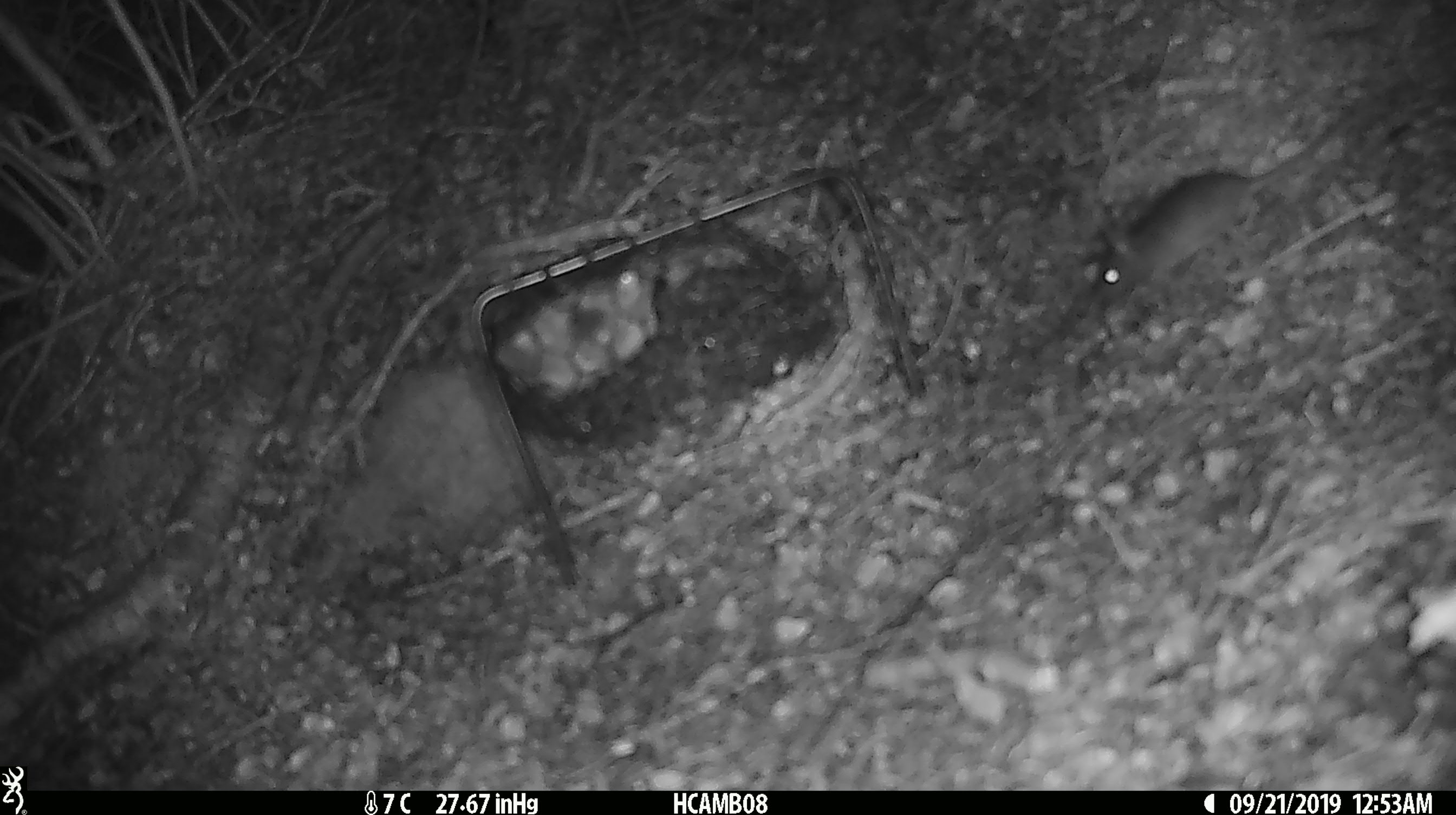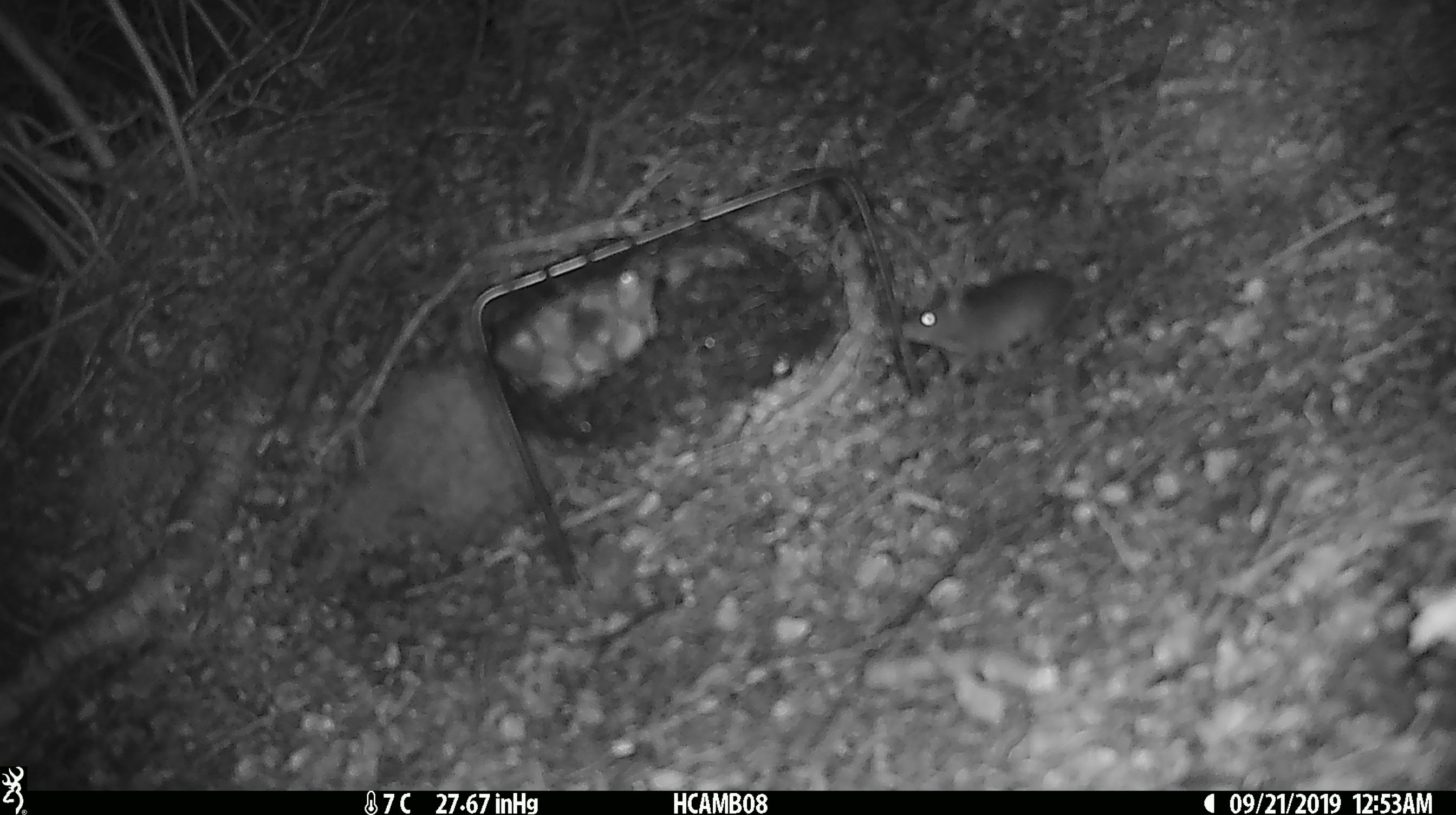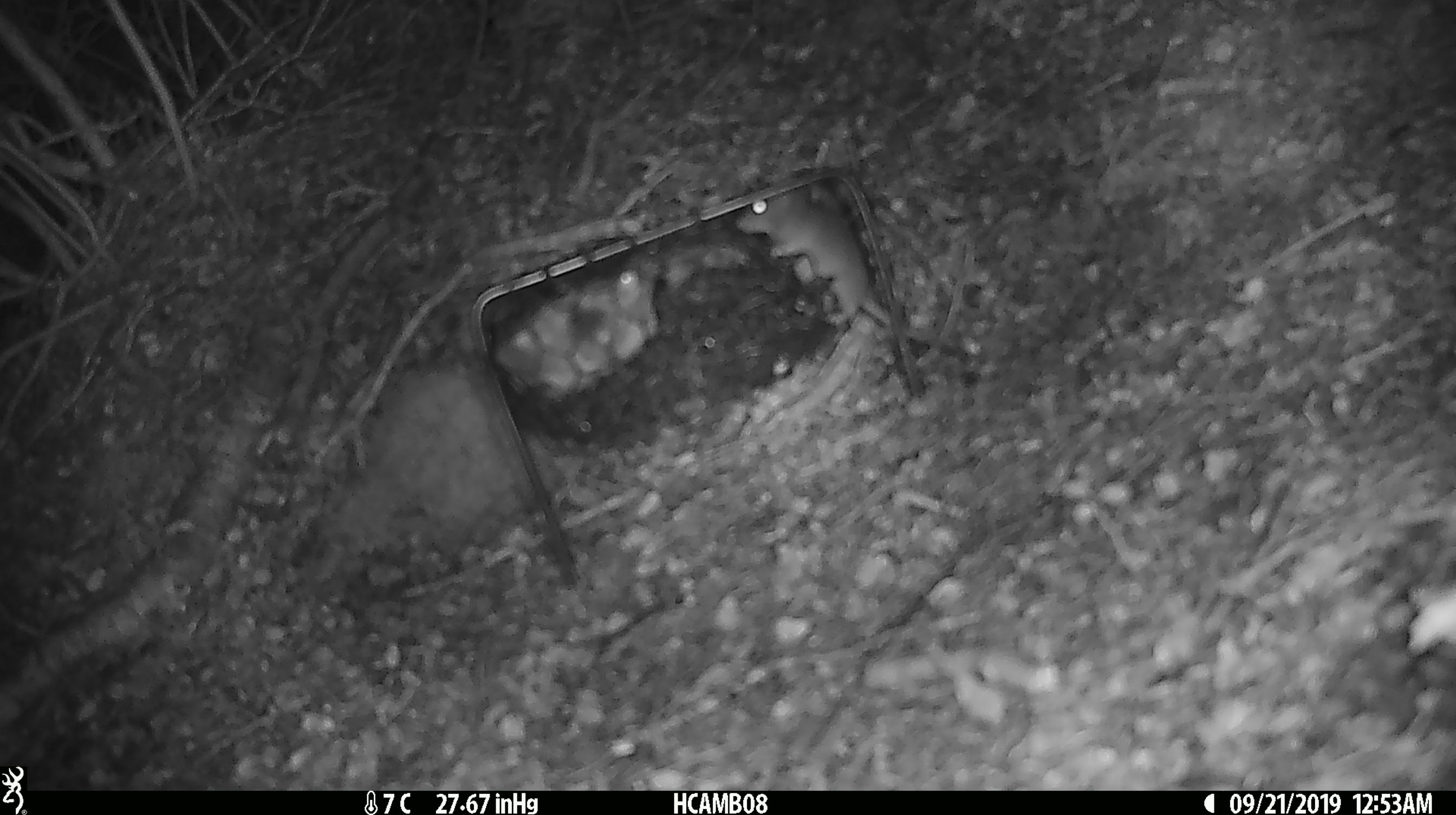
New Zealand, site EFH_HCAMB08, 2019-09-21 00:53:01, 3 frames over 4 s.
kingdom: Animalia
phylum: Chordata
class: Mammalia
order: Rodentia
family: Muridae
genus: Mus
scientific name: Mus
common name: mouse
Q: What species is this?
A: Mouse (Mus).